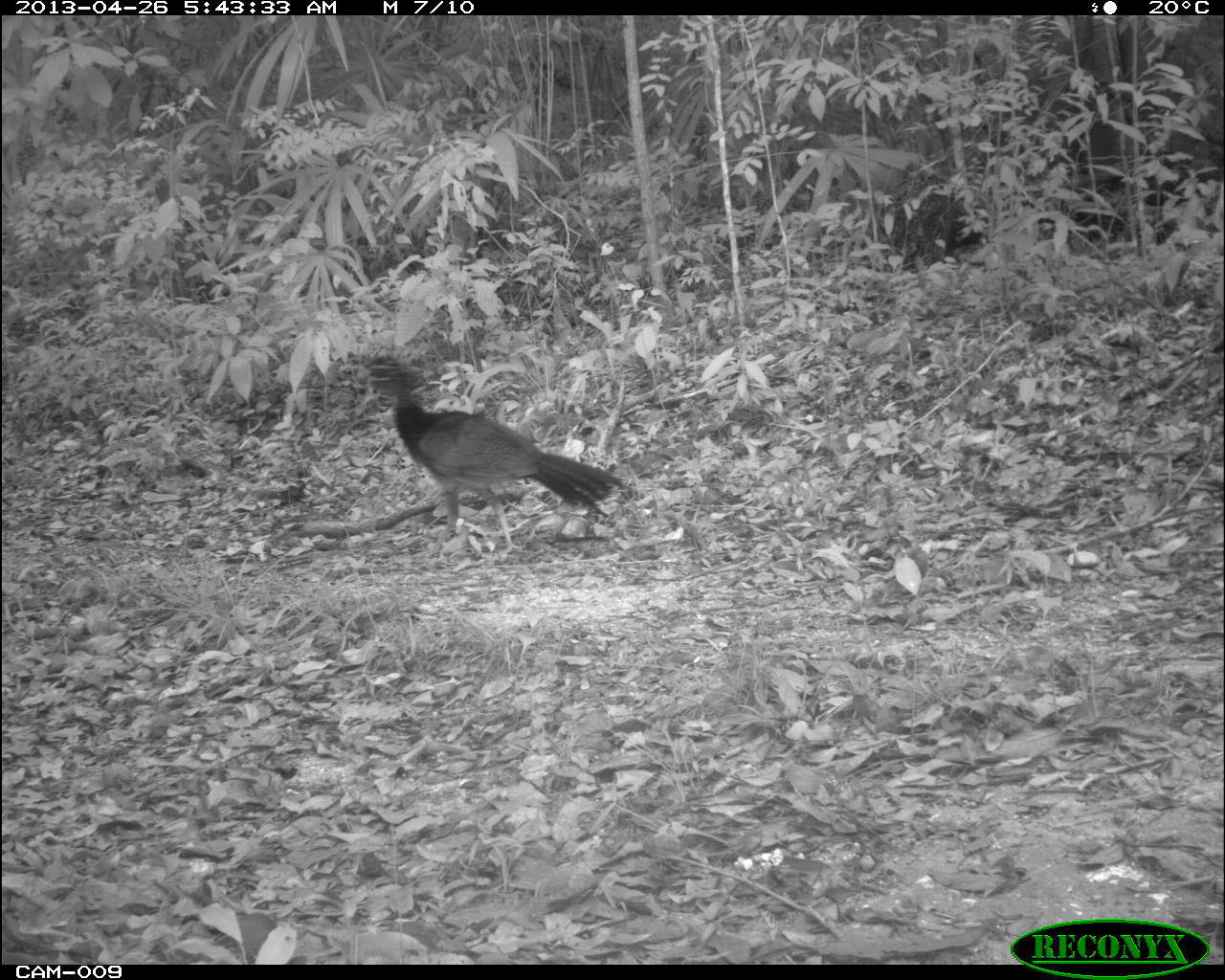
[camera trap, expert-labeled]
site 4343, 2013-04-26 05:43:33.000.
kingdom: Animalia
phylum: Chordata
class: Aves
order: Galliformes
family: Cracidae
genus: Crax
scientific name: Crax rubra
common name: great curassow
Crax rubra (great curassow), count 1, sex female.